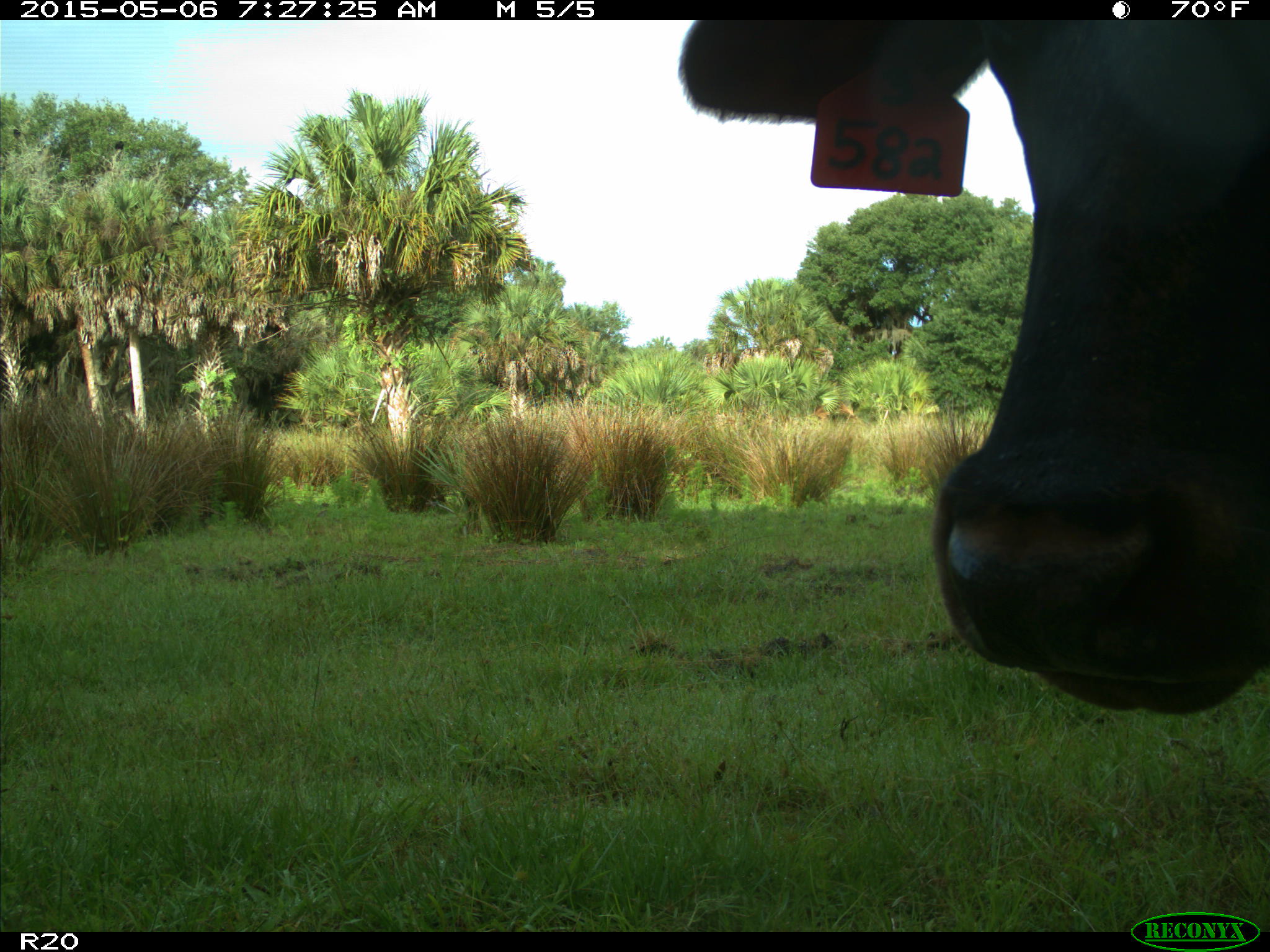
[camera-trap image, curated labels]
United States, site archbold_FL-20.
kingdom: Animalia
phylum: Chordata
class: Mammalia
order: Artiodactyla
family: Bovidae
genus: Bos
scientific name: Bos taurus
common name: domestic cow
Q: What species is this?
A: Bos taurus (domestic cow).